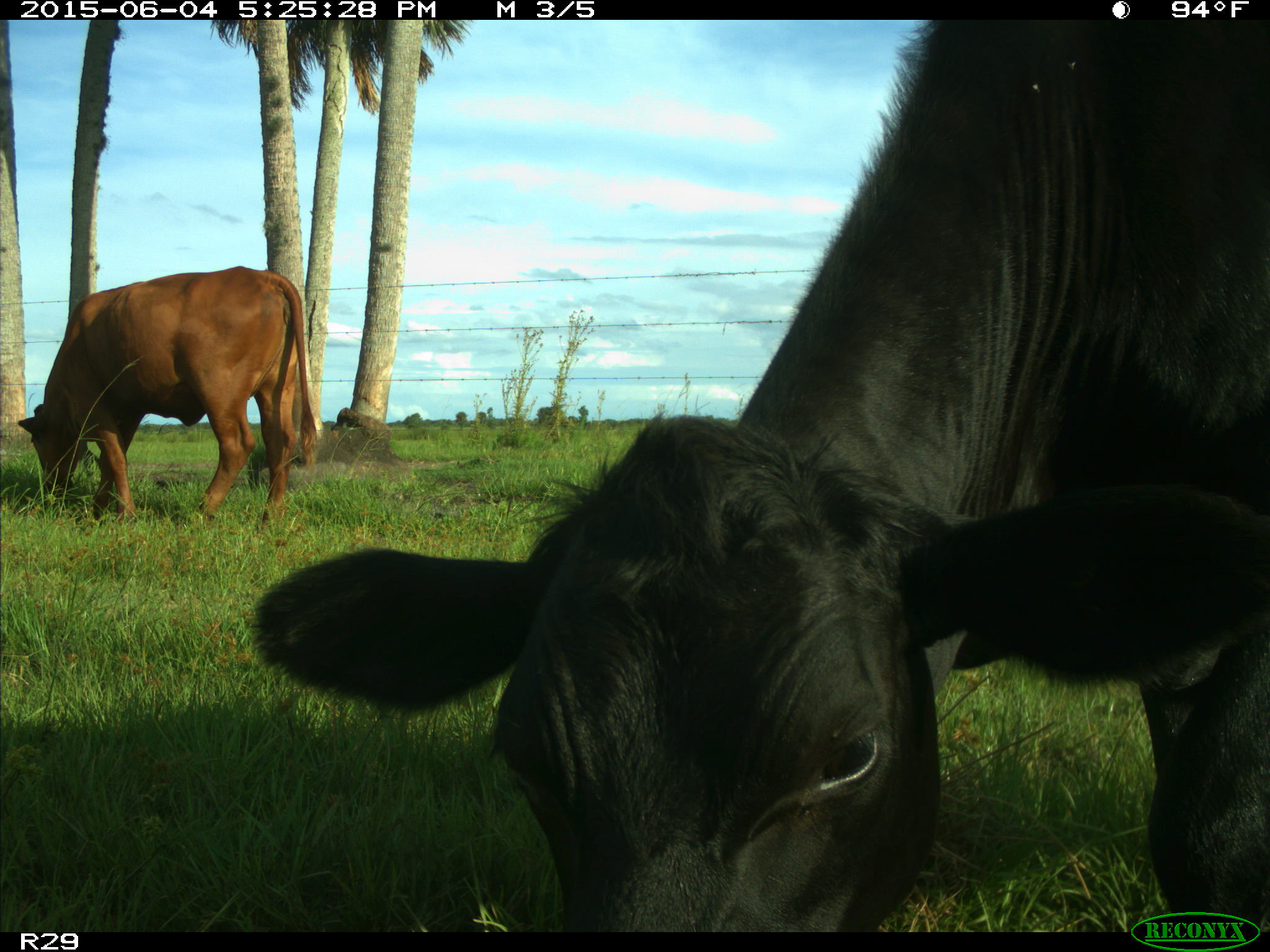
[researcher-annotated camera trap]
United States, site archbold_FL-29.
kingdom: Animalia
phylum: Chordata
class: Mammalia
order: Artiodactyla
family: Bovidae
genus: Bos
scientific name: Bos taurus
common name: domestic cow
Bos taurus (domestic cow).